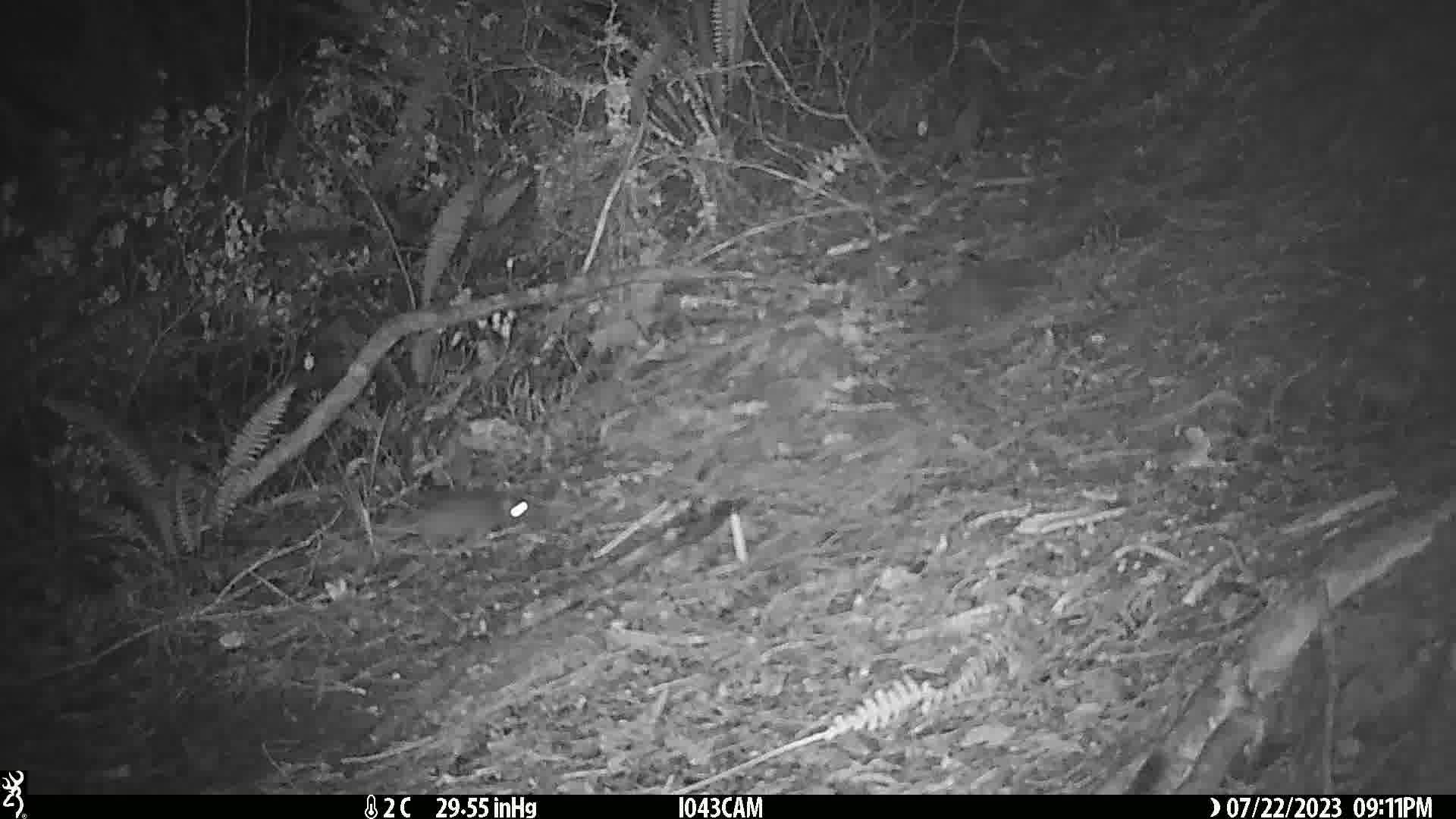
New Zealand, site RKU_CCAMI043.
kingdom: Animalia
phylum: Chordata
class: Mammalia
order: Rodentia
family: Muridae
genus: Rattus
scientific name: Rattus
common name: rat